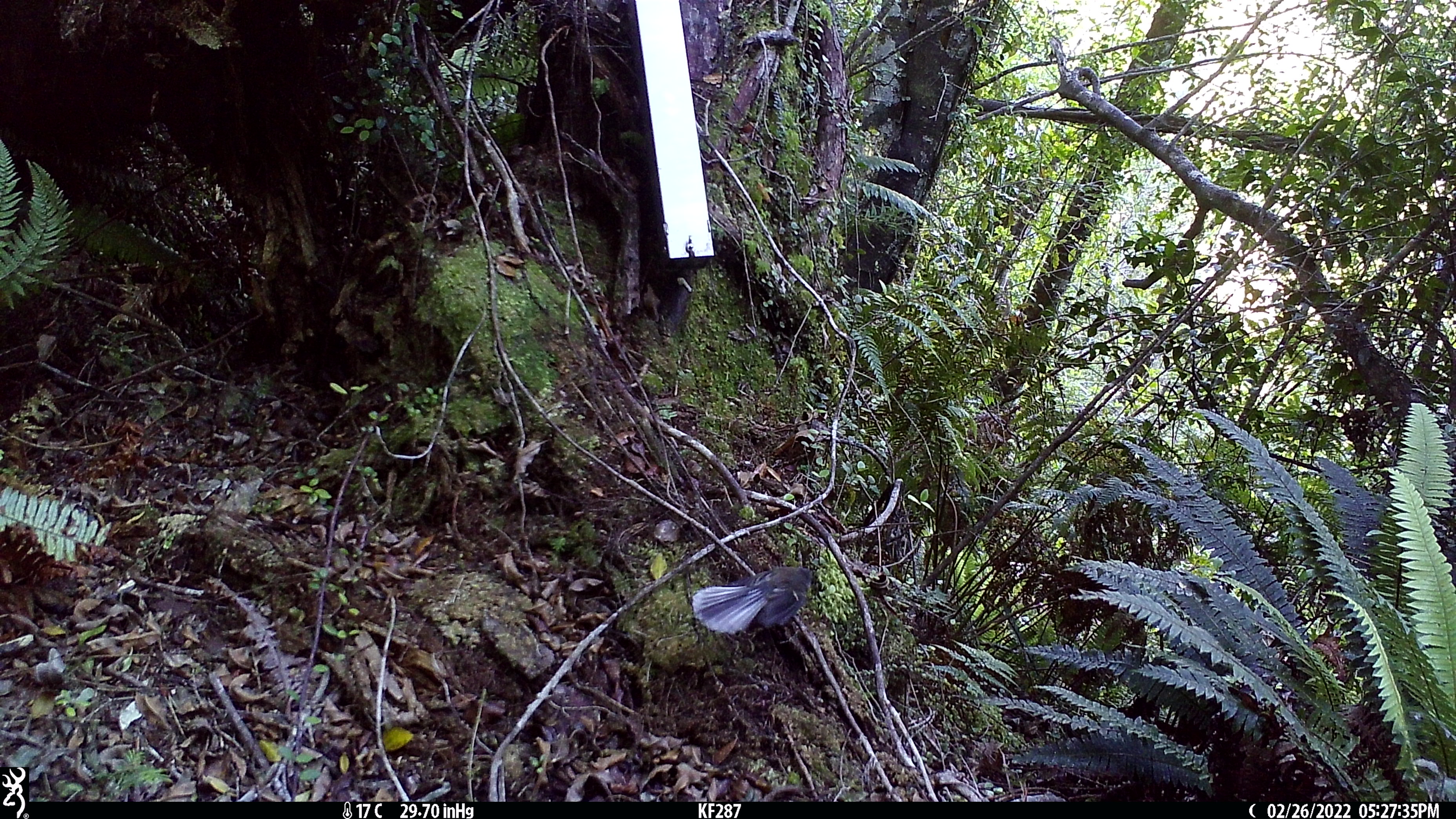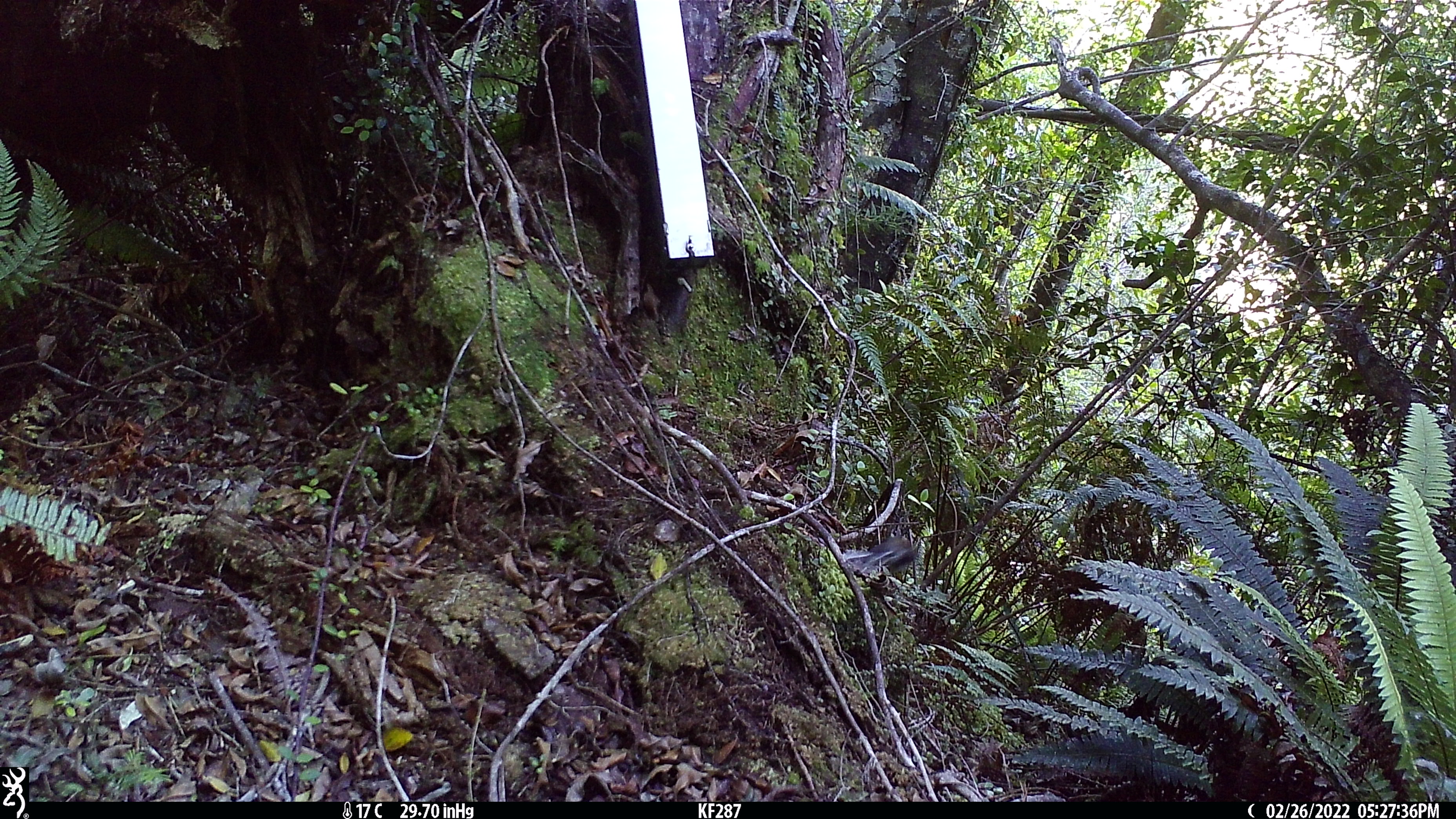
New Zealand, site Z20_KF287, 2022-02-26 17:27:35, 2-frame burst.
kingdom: Animalia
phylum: Chordata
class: Aves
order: Passeriformes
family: Rhipiduridae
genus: Rhipidura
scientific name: Rhipidura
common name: fantails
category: fantail